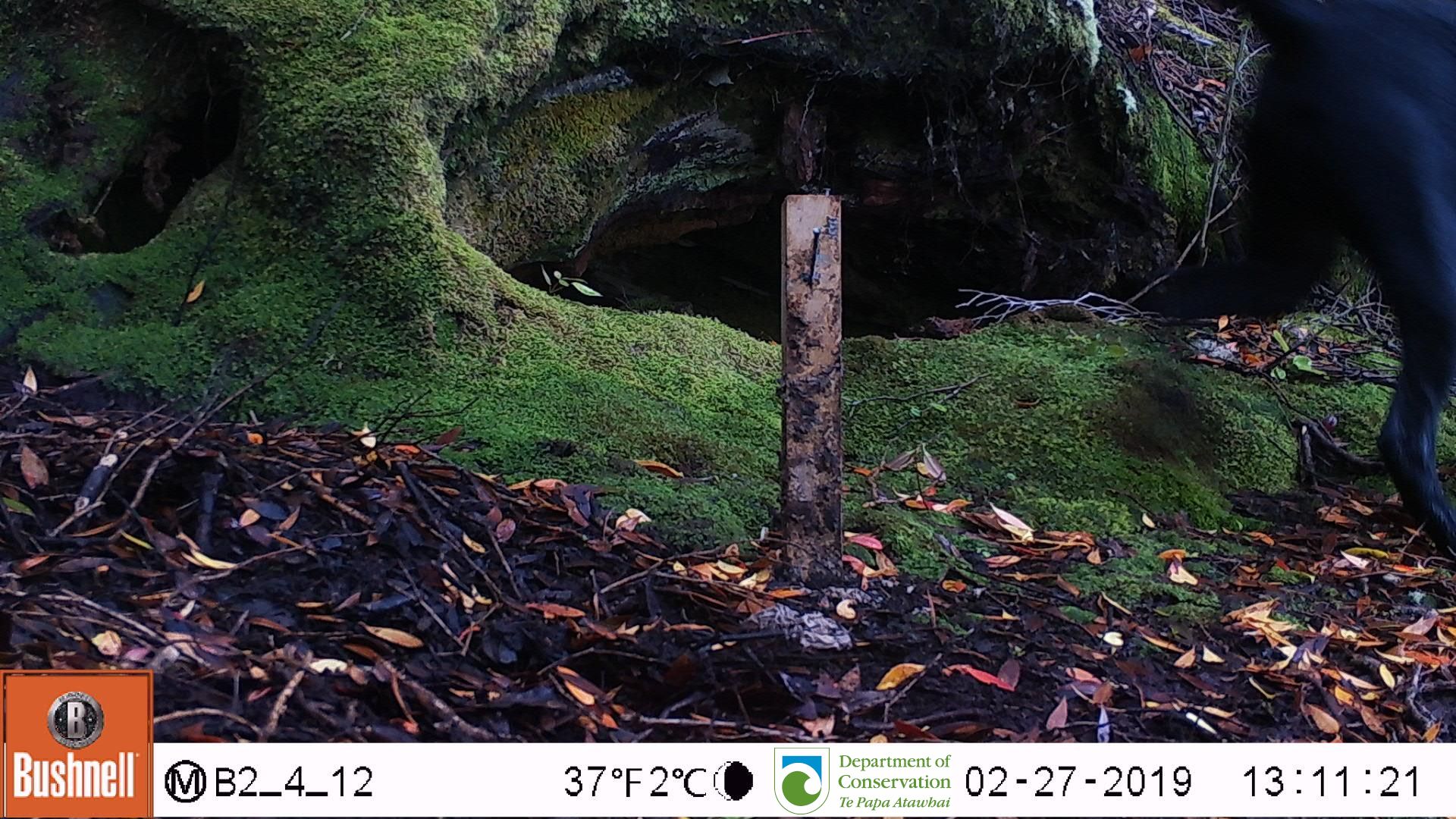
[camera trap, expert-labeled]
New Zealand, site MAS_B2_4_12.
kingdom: Animalia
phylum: Chordata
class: Mammalia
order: Carnivora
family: Canidae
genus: Canis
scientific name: Canis familiaris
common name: domestic dog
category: dog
Dog (domestic dog) (Canis familiaris).